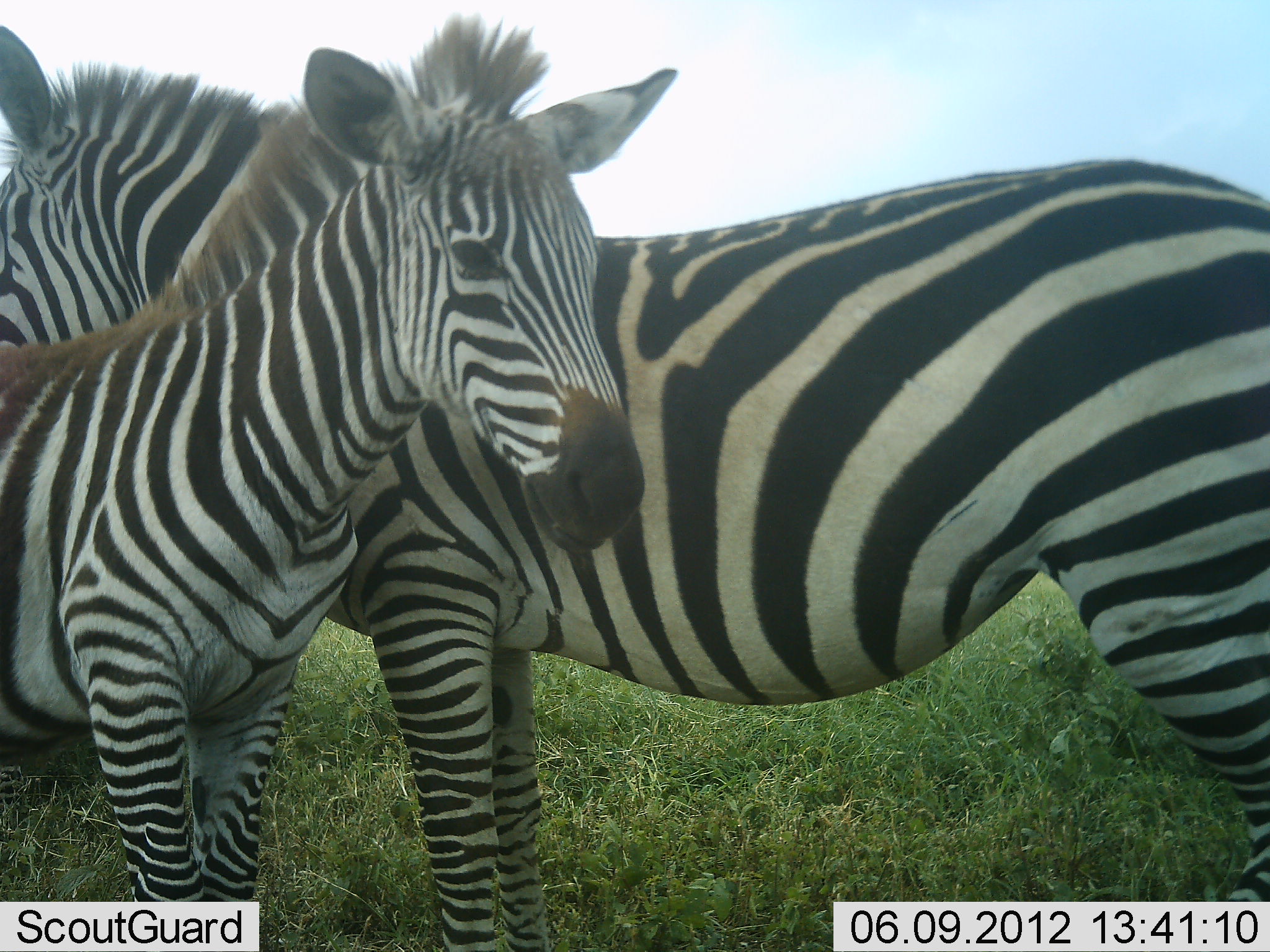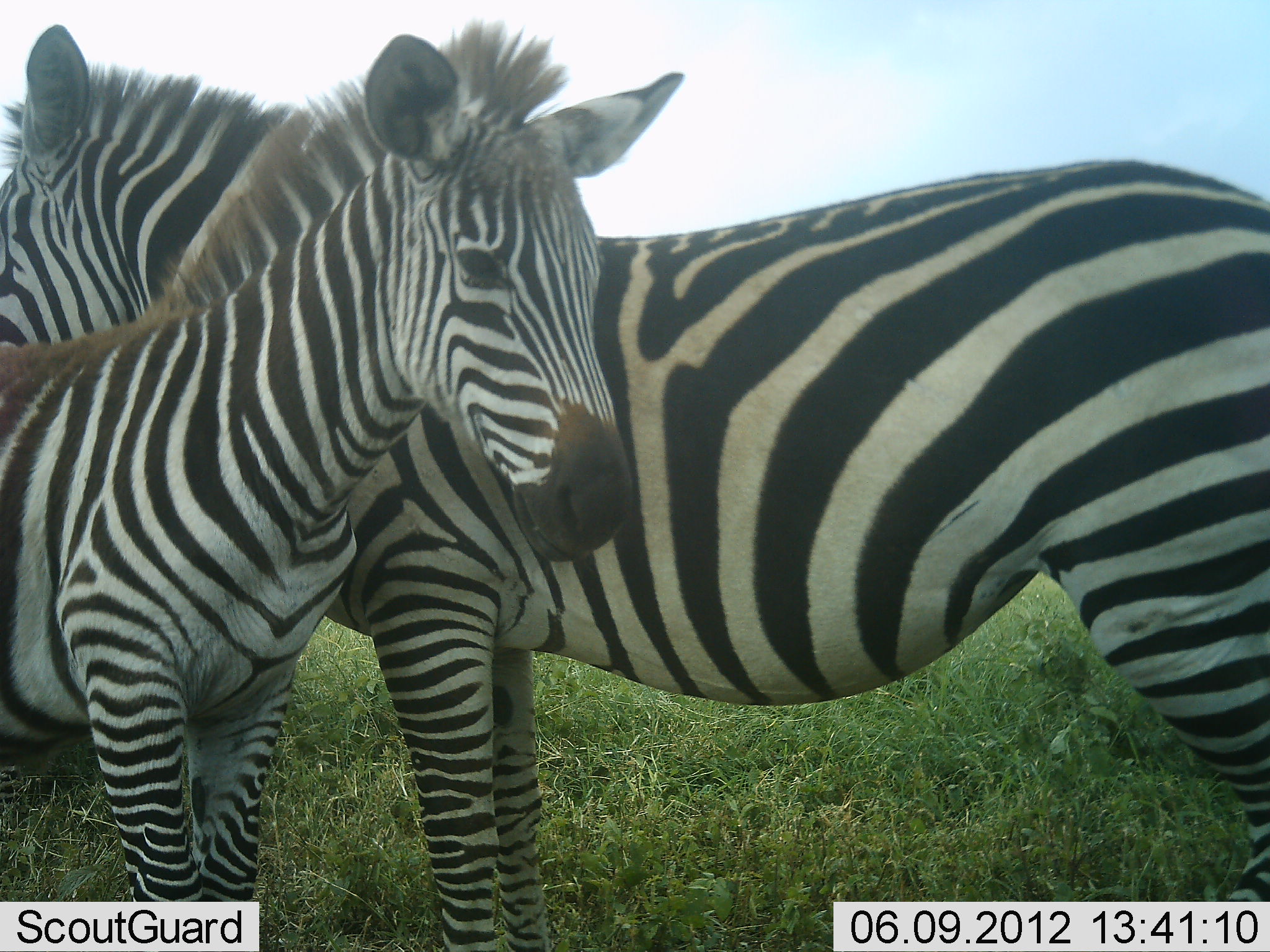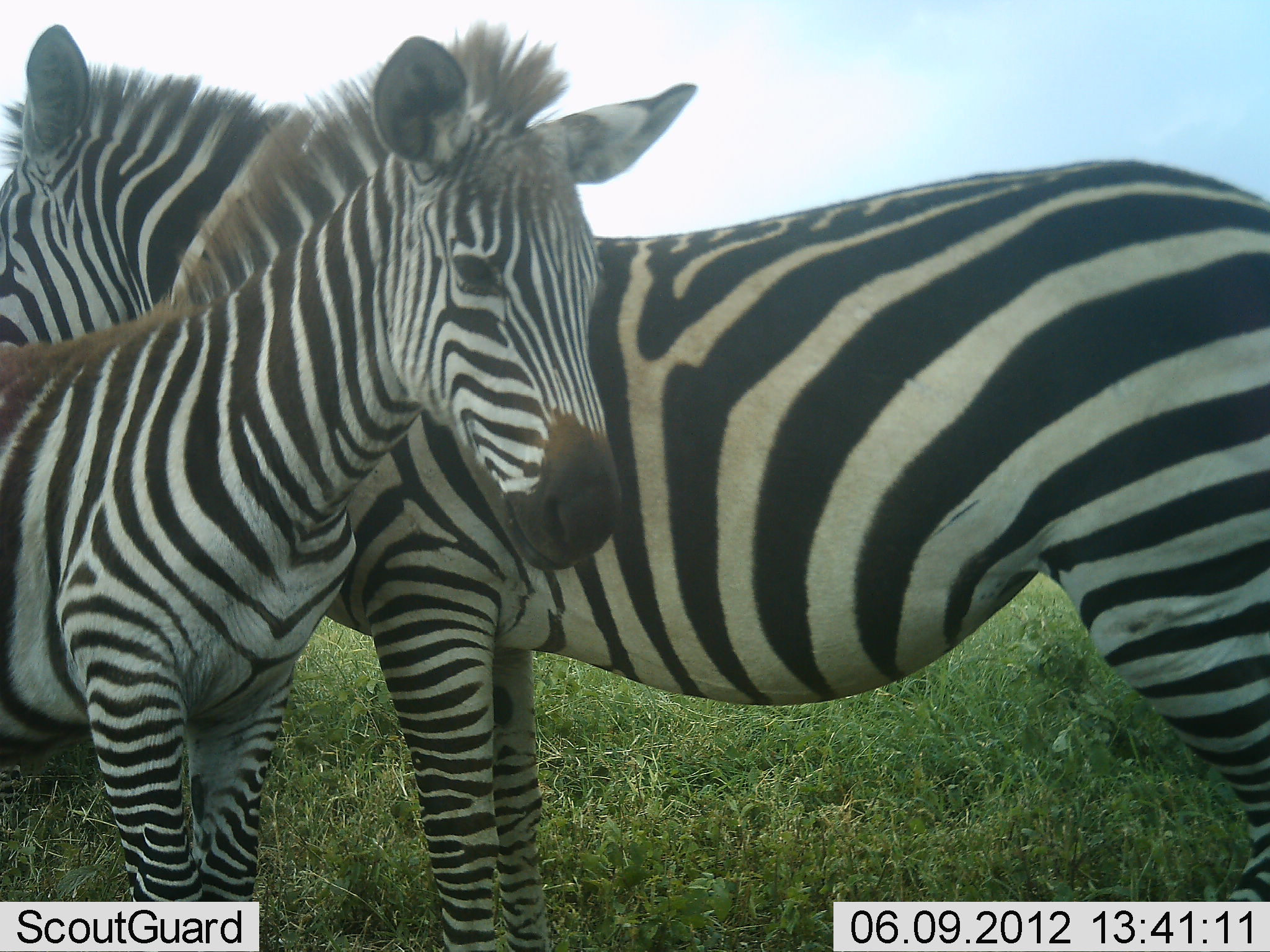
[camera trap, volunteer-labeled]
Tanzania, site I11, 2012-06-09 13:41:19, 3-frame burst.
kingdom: Animalia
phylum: Chordata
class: Mammalia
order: Perissodactyla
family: Equidae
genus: Equus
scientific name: Equus quagga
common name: plains zebra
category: zebra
Zebra (plains zebra) (Equus quagga), count 2. Behavior (volunteer vote fractions): standing 100%, resting 0%, moving 0%, interacting 40%. Young present (vote fraction): 40%. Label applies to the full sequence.